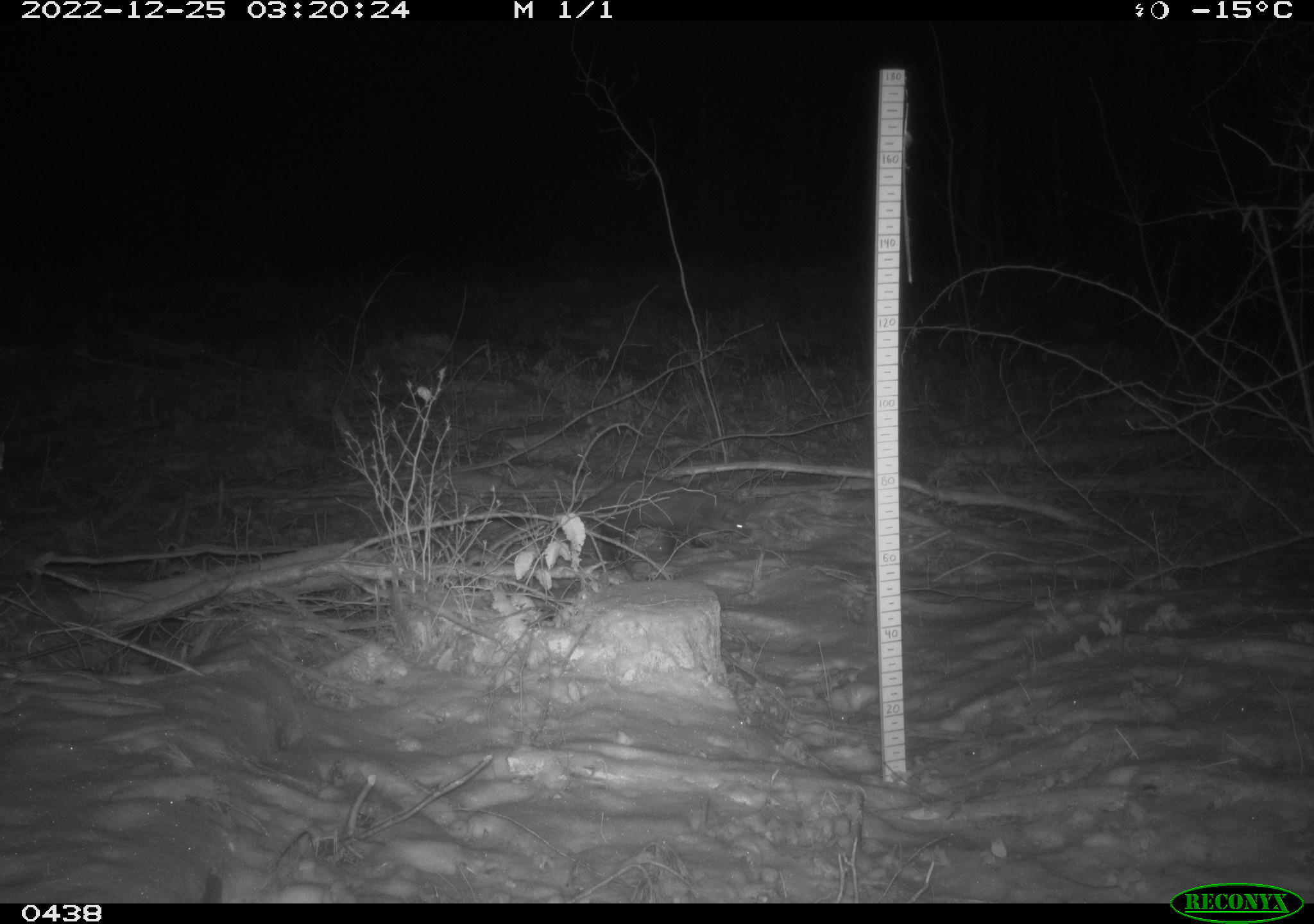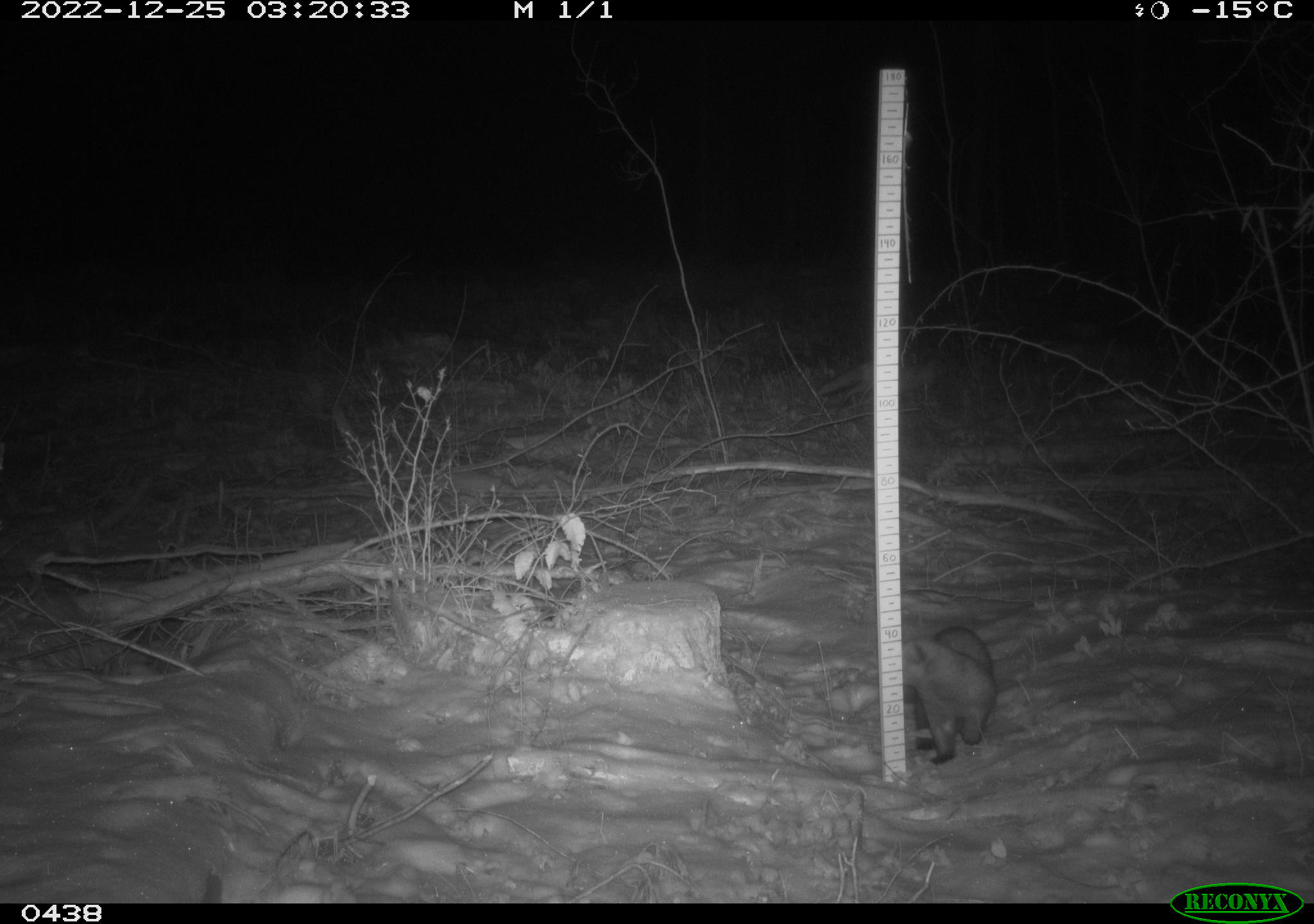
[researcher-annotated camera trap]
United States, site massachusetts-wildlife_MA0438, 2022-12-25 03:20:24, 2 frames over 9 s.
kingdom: Animalia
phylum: Chordata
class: Mammalia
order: Carnivora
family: Mustelidae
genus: Pekania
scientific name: Pekania pennanti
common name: fisher